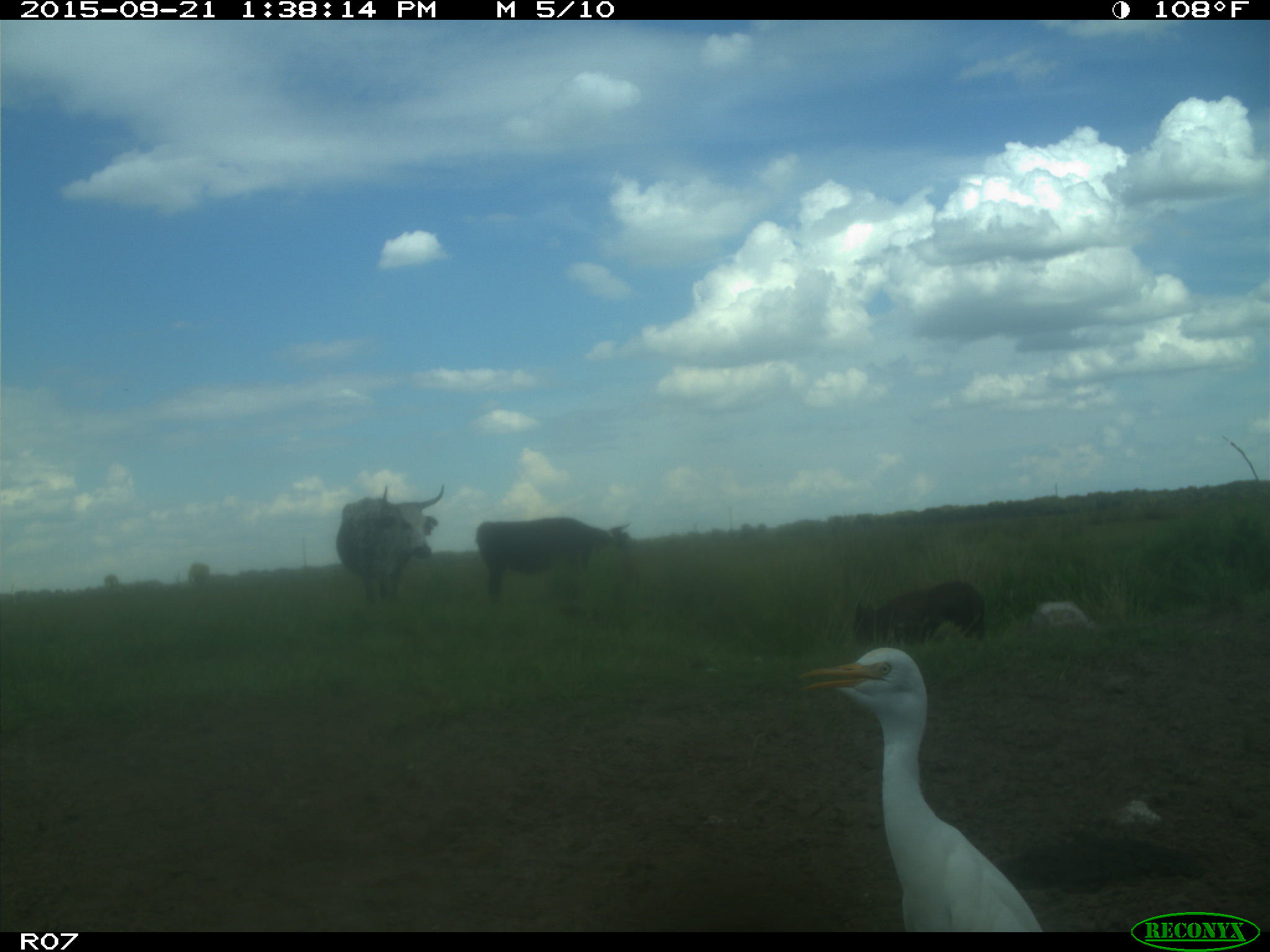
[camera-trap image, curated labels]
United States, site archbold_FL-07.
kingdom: Animalia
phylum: Chordata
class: Mammalia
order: Artiodactyla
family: Bovidae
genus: Bos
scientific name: Bos taurus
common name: domestic cow